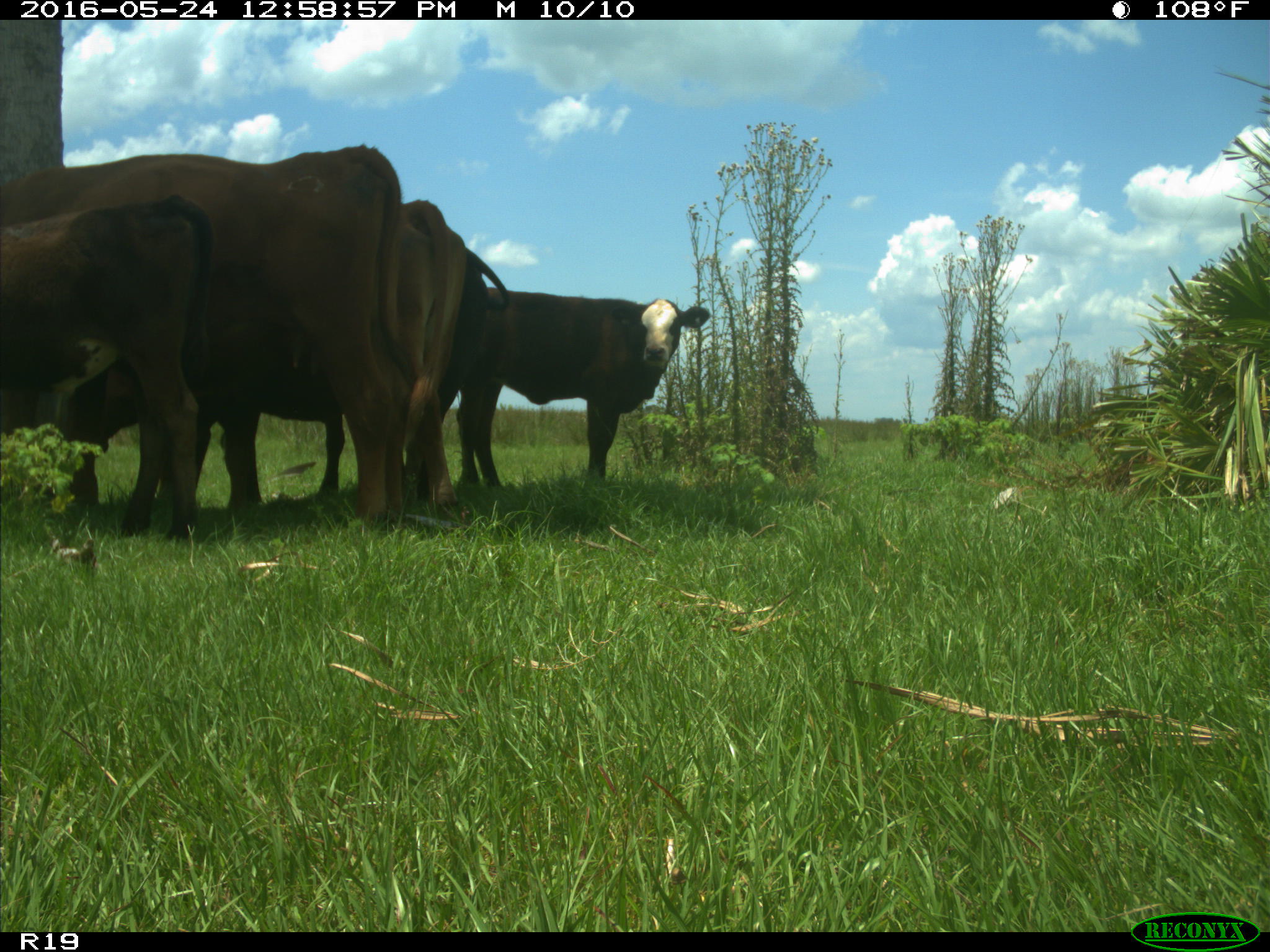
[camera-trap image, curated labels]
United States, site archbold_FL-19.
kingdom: Animalia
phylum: Chordata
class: Mammalia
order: Artiodactyla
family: Bovidae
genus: Bos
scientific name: Bos taurus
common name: domestic cow